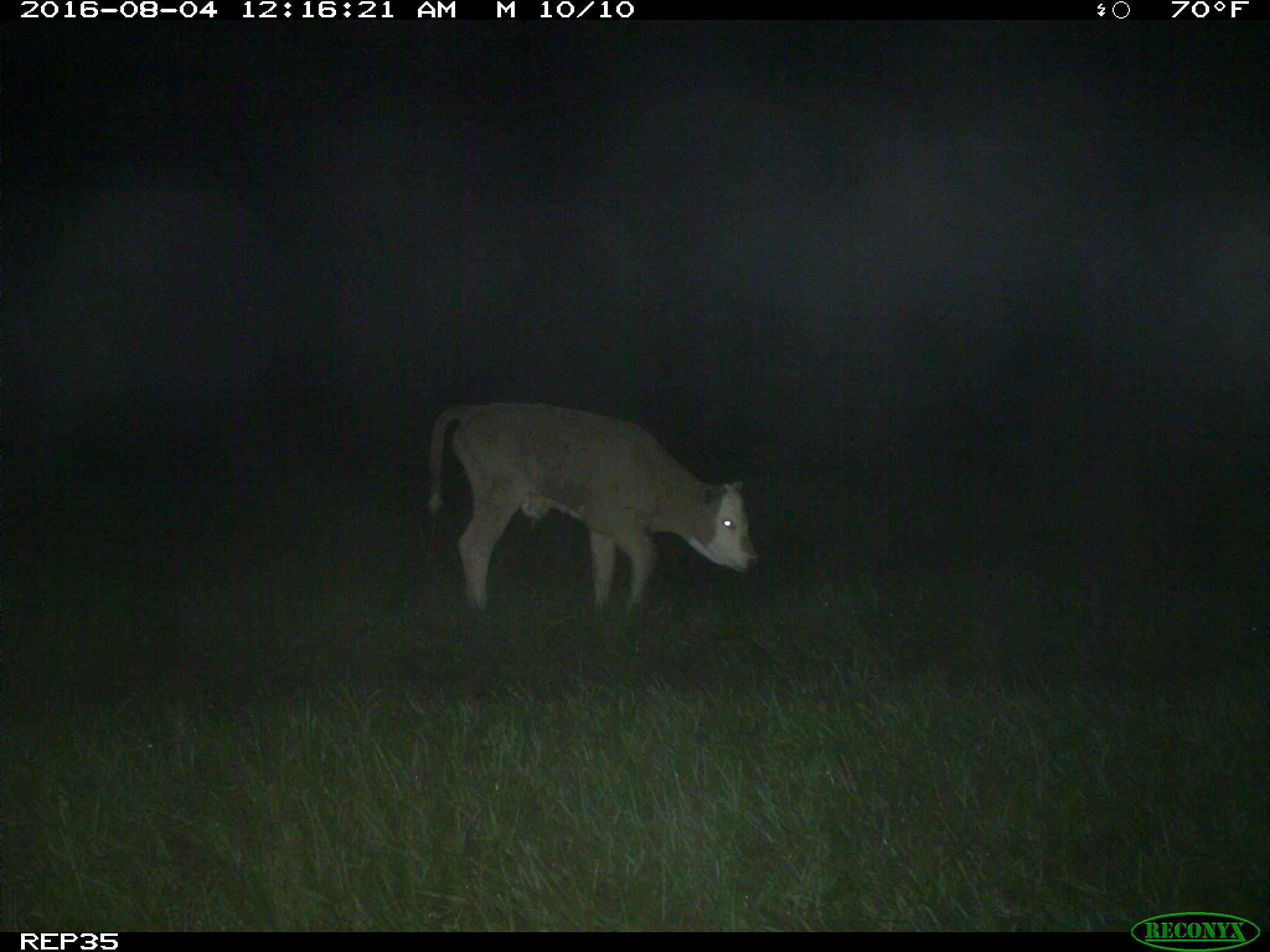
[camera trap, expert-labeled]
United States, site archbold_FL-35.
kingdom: Animalia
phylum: Chordata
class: Mammalia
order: Artiodactyla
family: Bovidae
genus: Bos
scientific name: Bos taurus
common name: domestic cow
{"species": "Bos taurus (domestic cow)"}